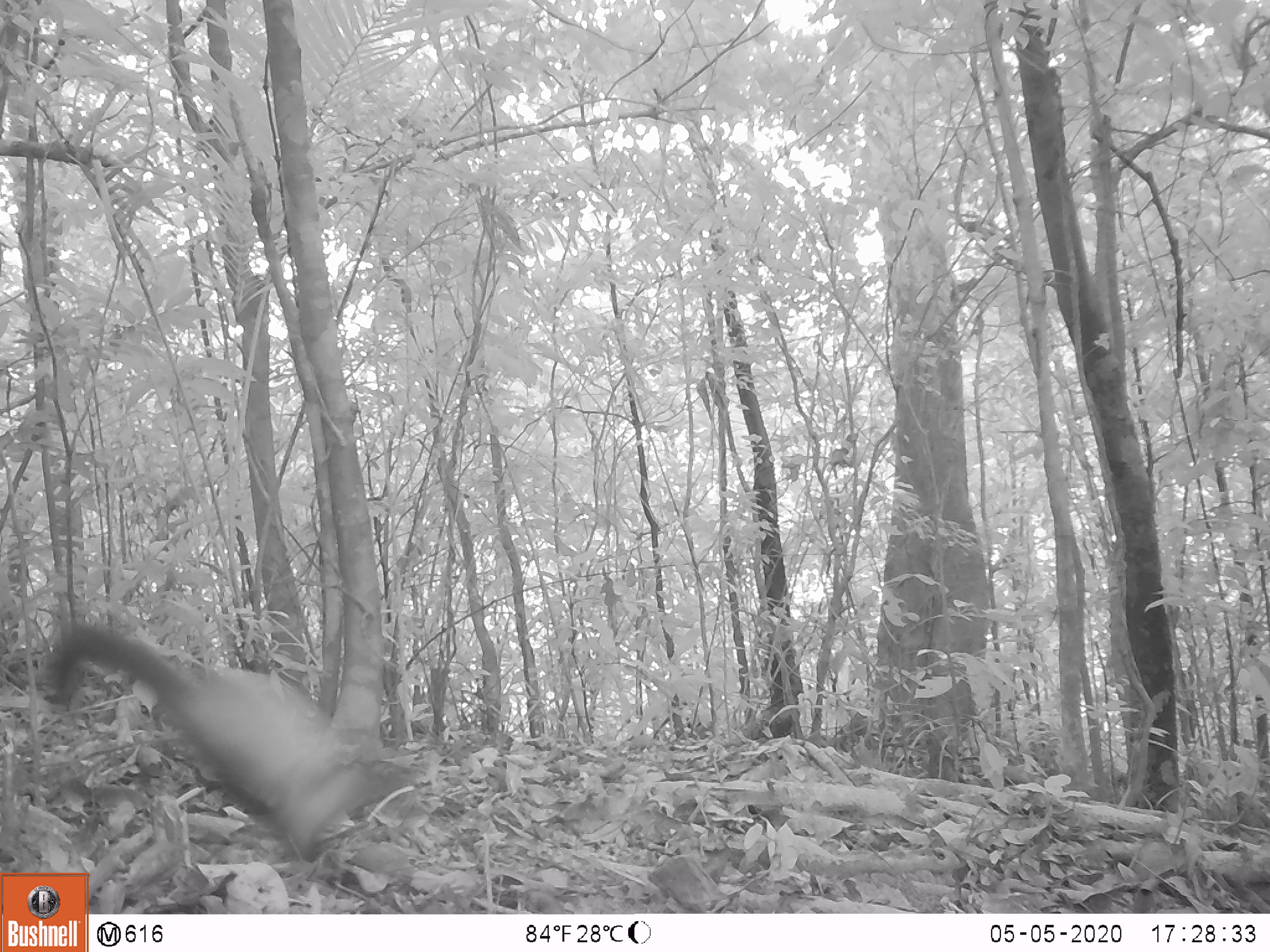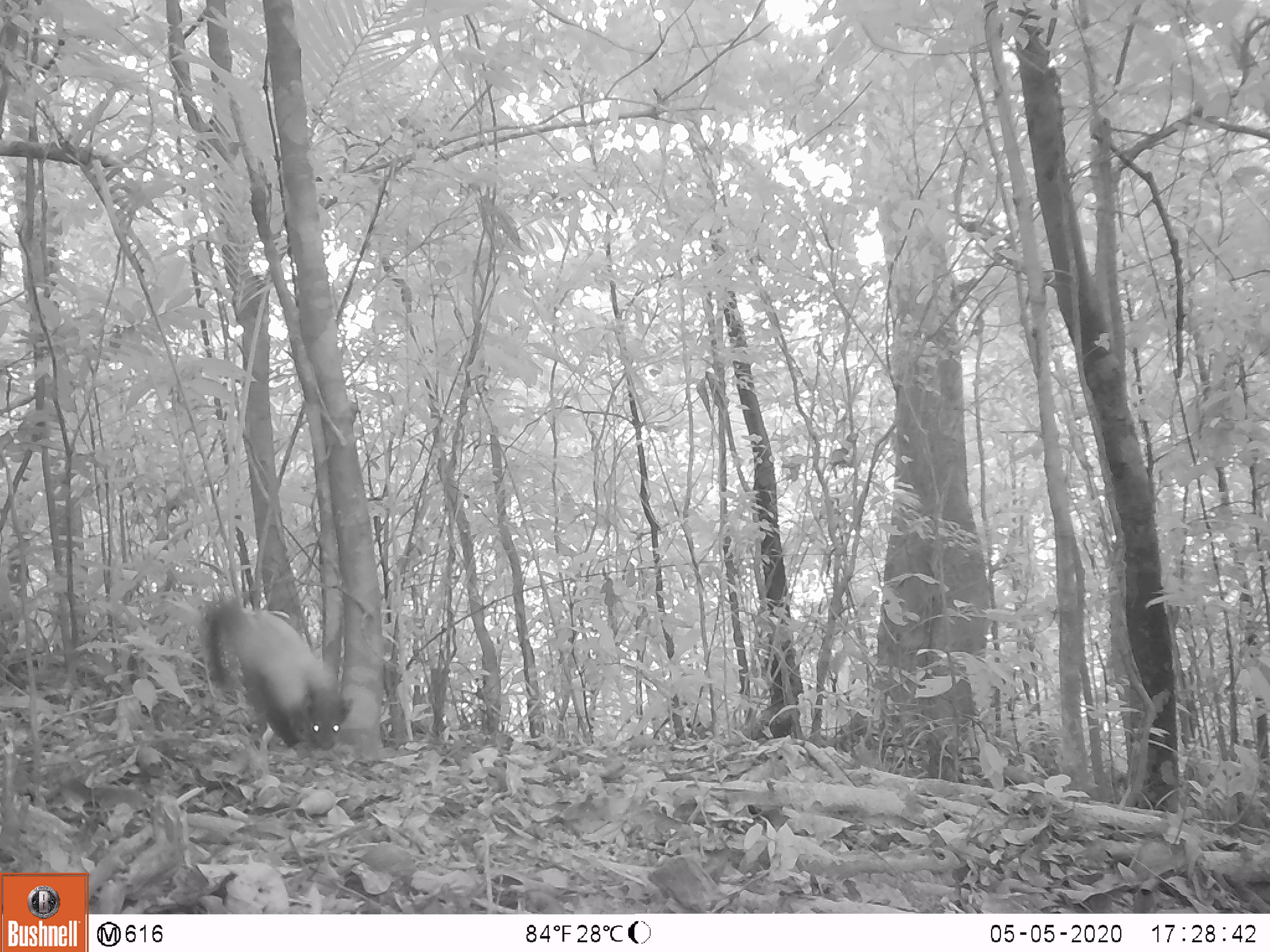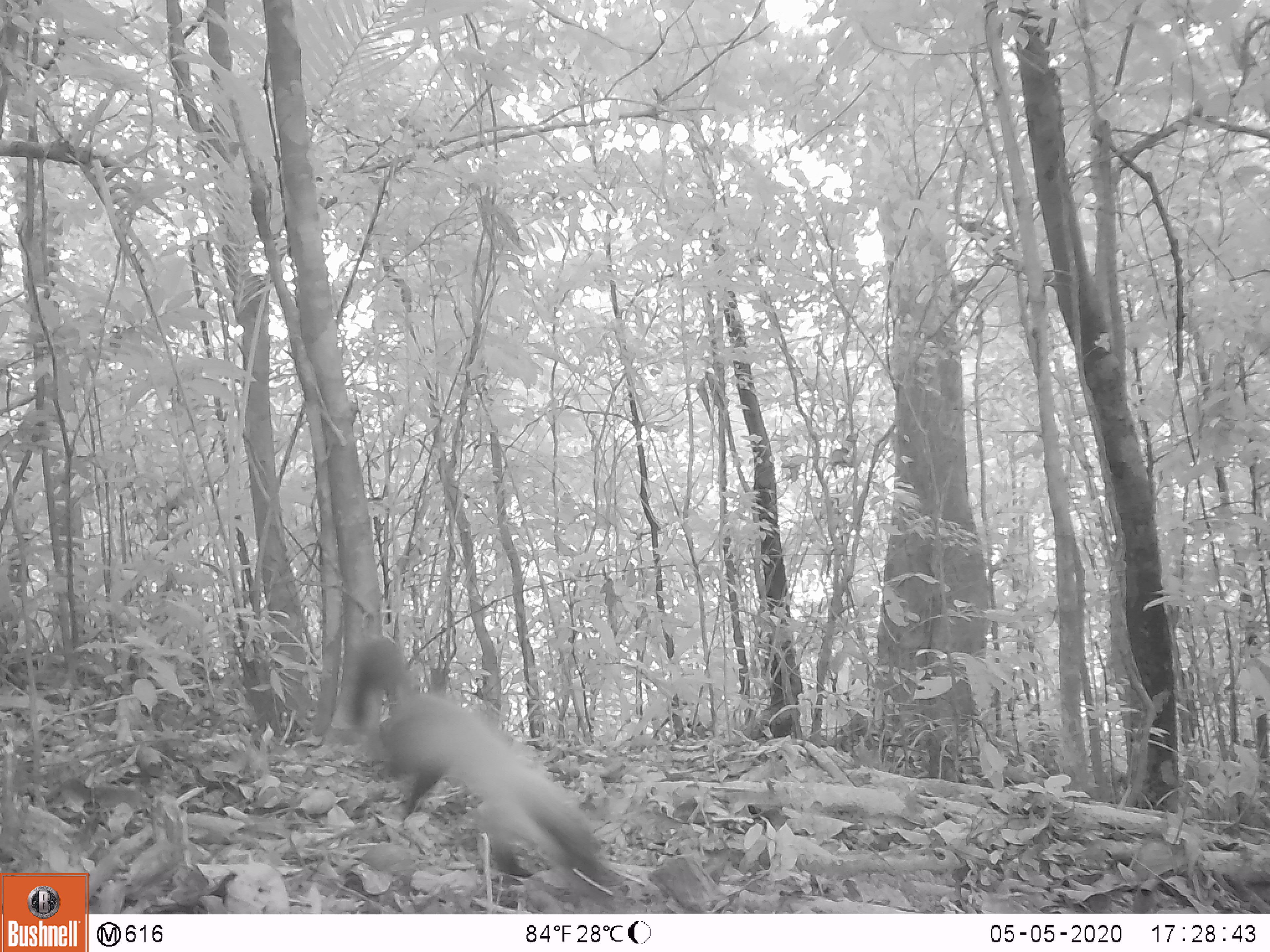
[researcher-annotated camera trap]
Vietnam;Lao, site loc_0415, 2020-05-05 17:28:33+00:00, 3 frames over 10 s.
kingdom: Animalia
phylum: Chordata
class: Mammalia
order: Carnivora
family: Mustelidae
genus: Martes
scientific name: Martes flavigula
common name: yellow-throated marten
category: yellow throated marten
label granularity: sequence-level